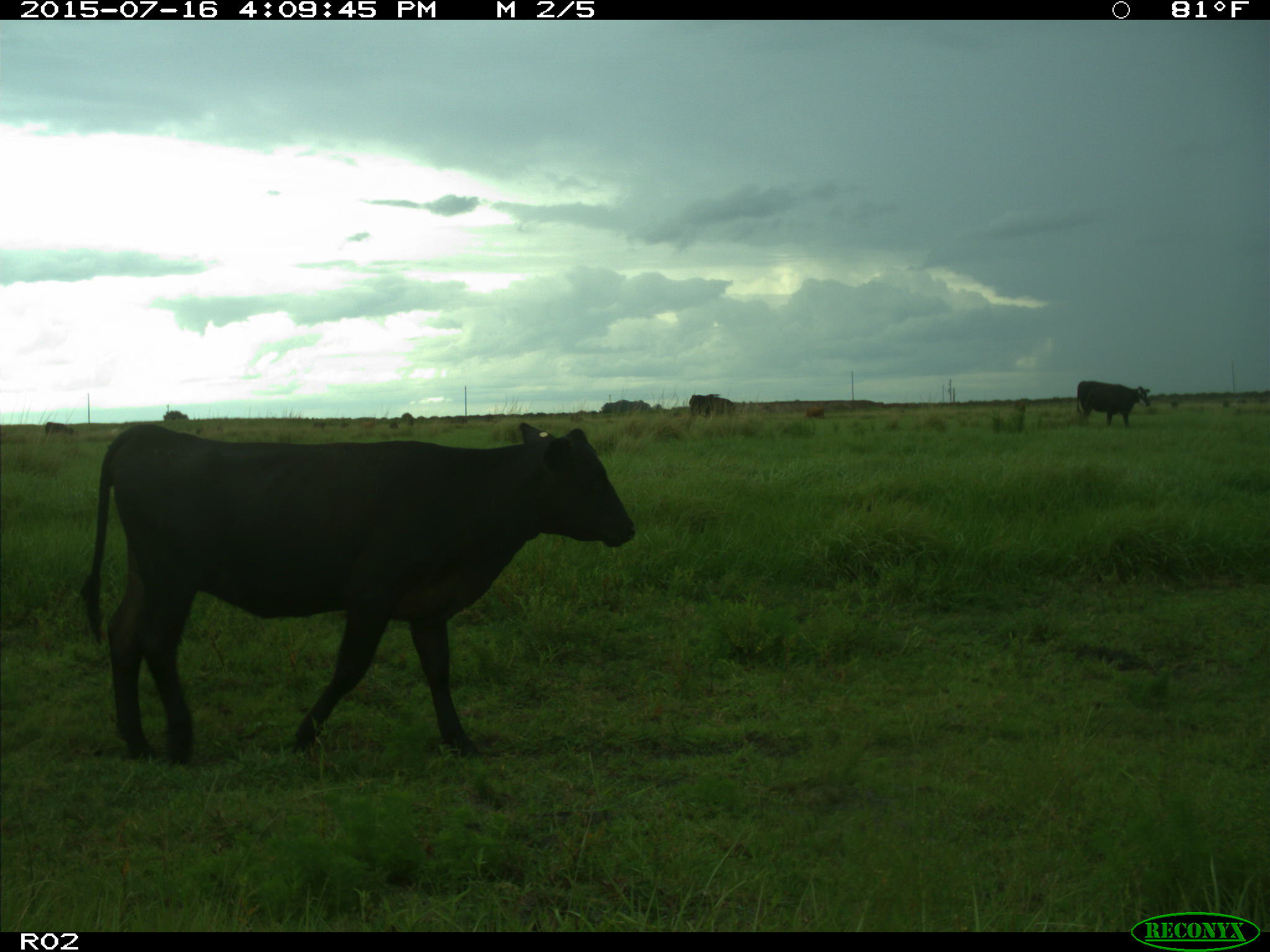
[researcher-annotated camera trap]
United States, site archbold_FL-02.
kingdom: Animalia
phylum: Chordata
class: Mammalia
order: Artiodactyla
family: Bovidae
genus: Bos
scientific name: Bos taurus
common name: domestic cow